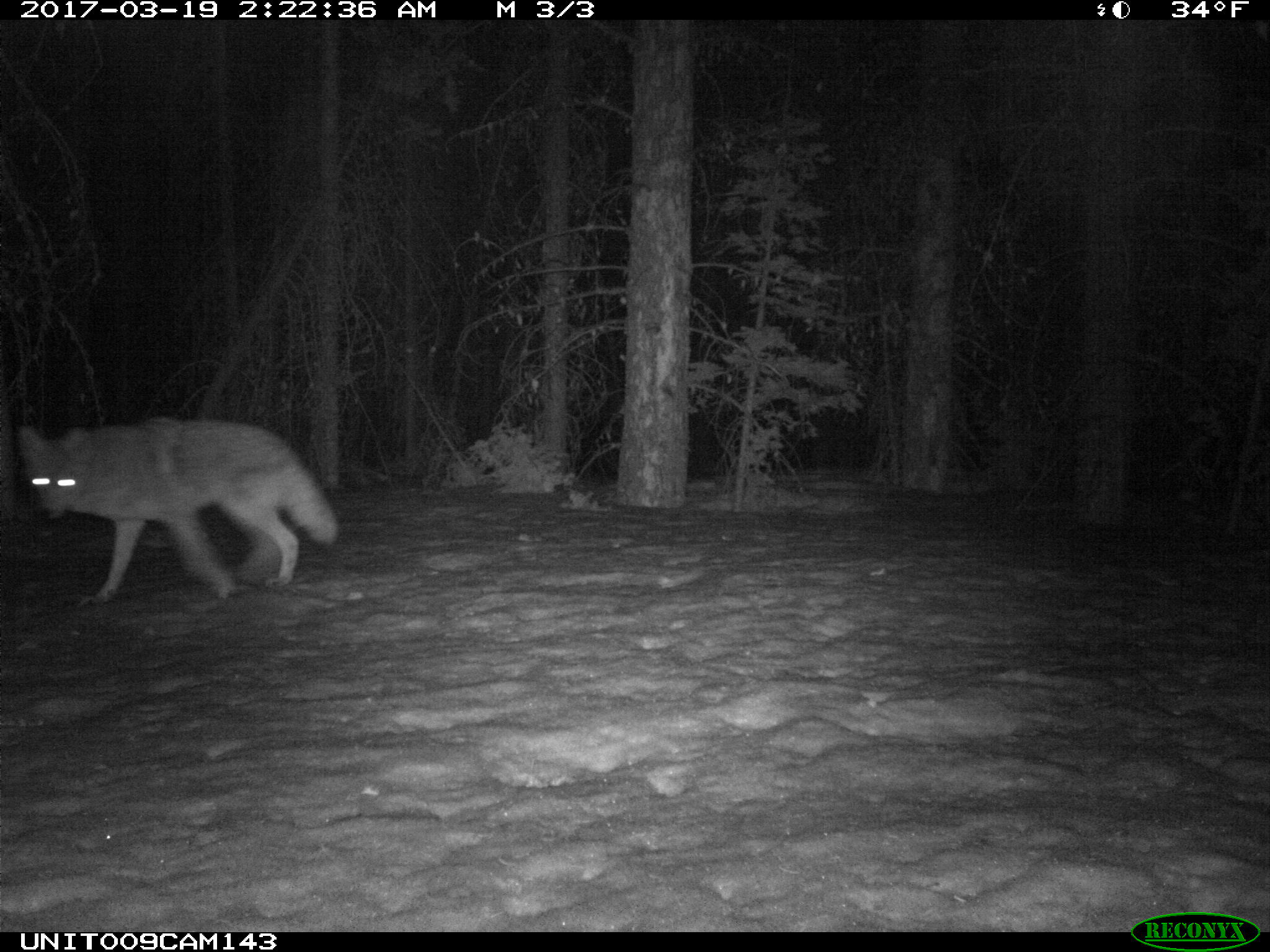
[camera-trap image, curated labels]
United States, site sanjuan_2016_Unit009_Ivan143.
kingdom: Animalia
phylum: Chordata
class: Mammalia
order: Carnivora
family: Canidae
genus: Canis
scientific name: Canis latrans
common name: coyote